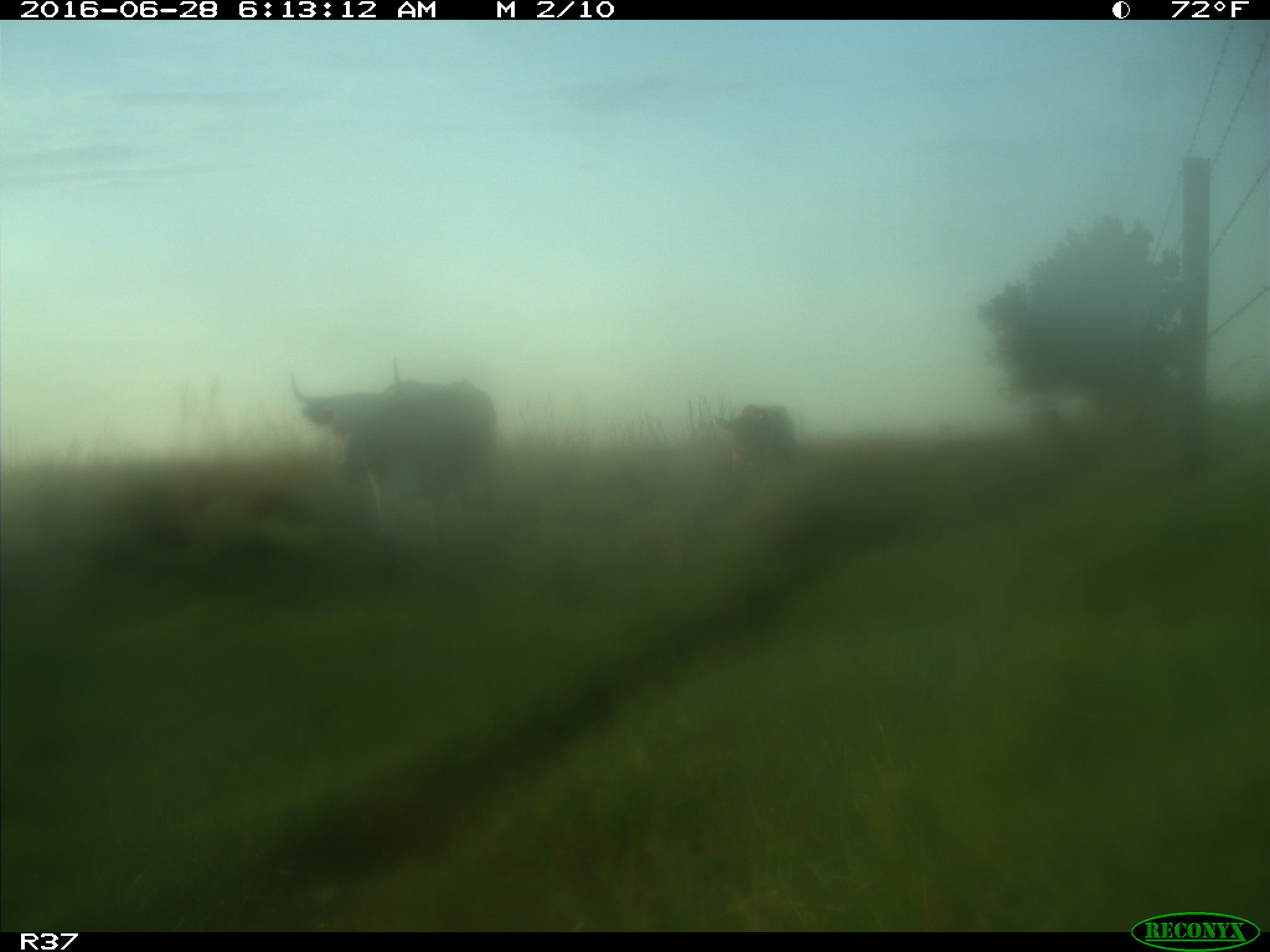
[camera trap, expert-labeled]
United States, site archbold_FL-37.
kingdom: Animalia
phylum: Chordata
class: Mammalia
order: Artiodactyla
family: Bovidae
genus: Bos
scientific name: Bos taurus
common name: domestic cow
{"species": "Bos taurus (domestic cow)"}